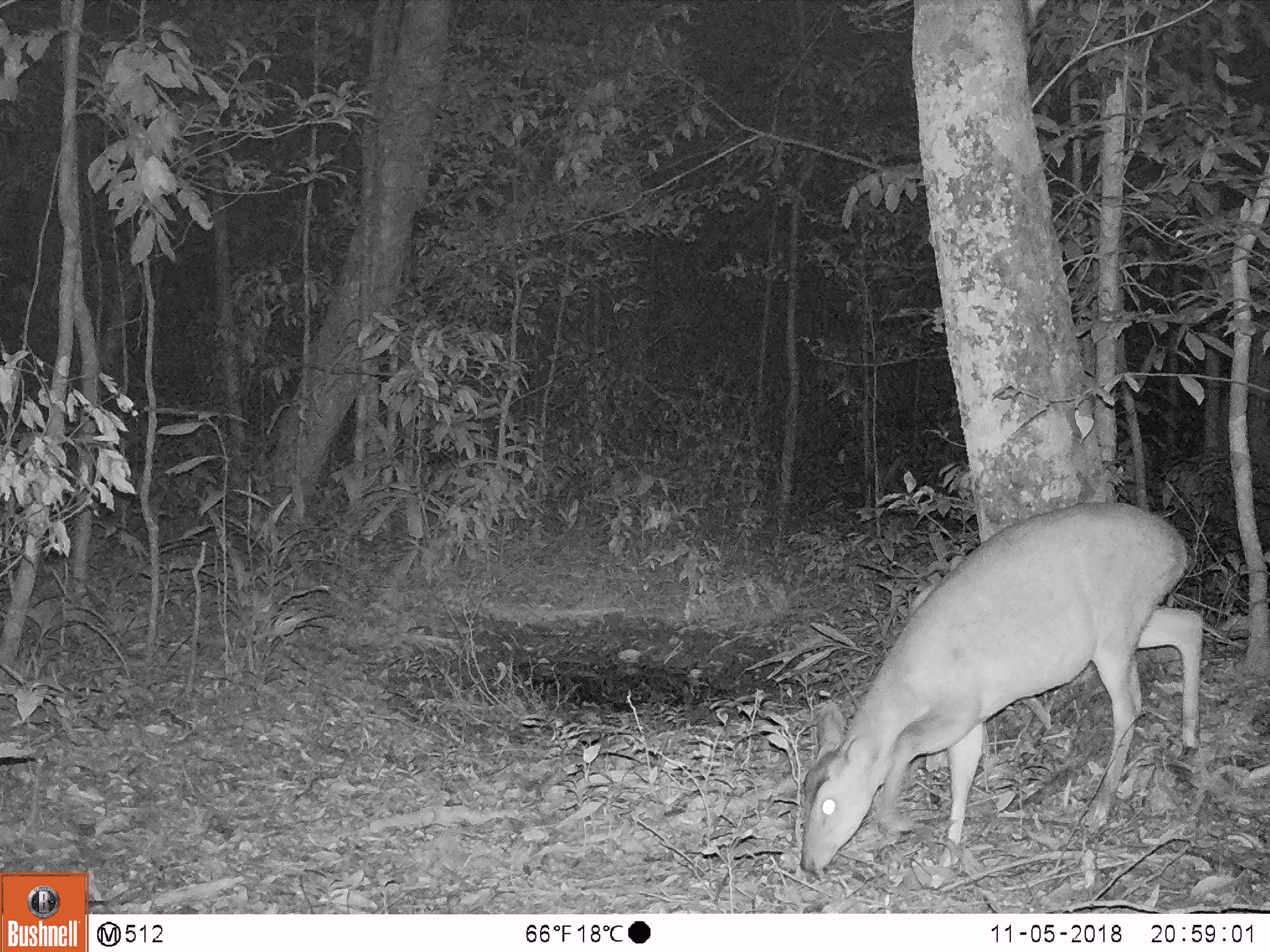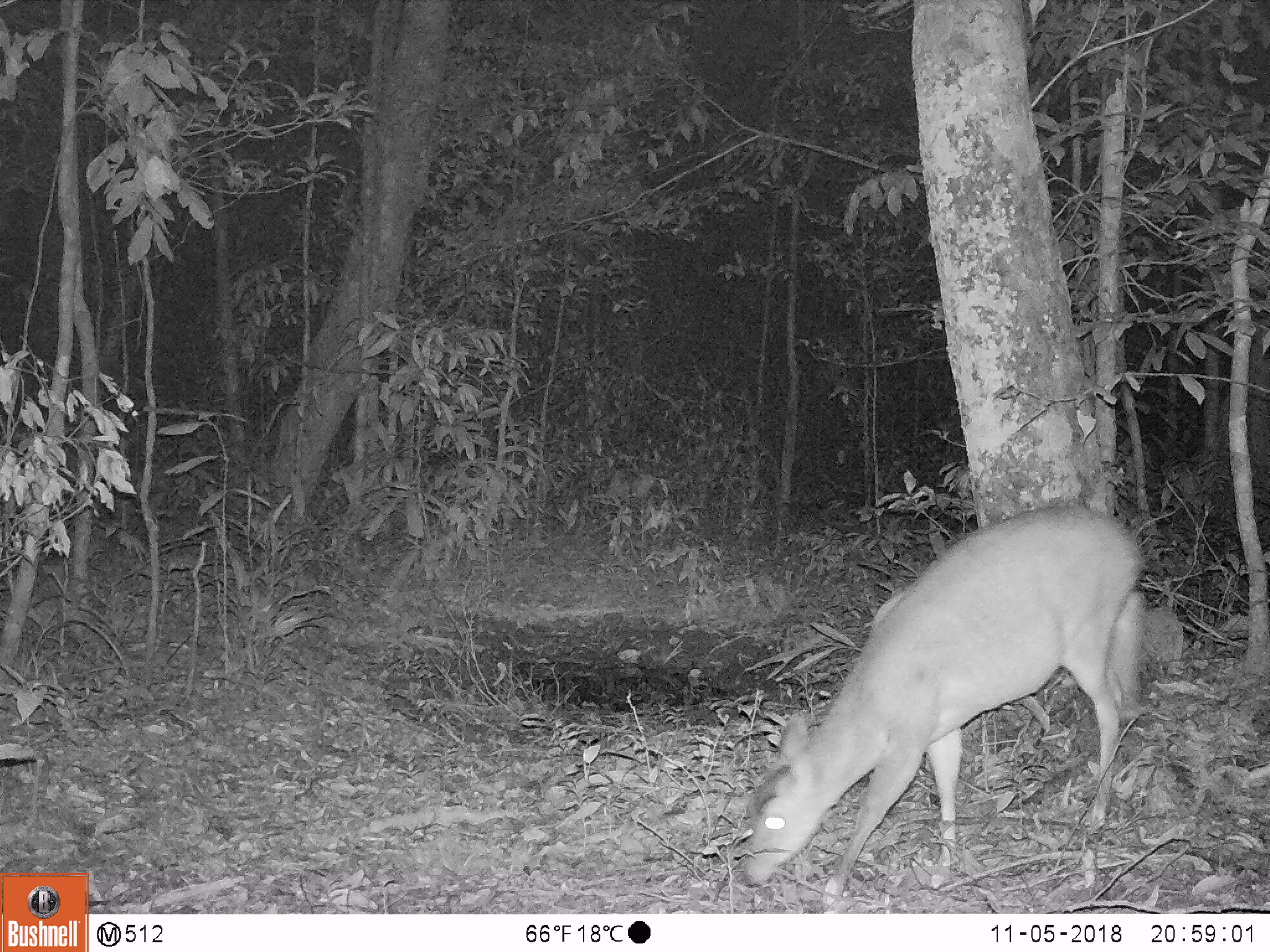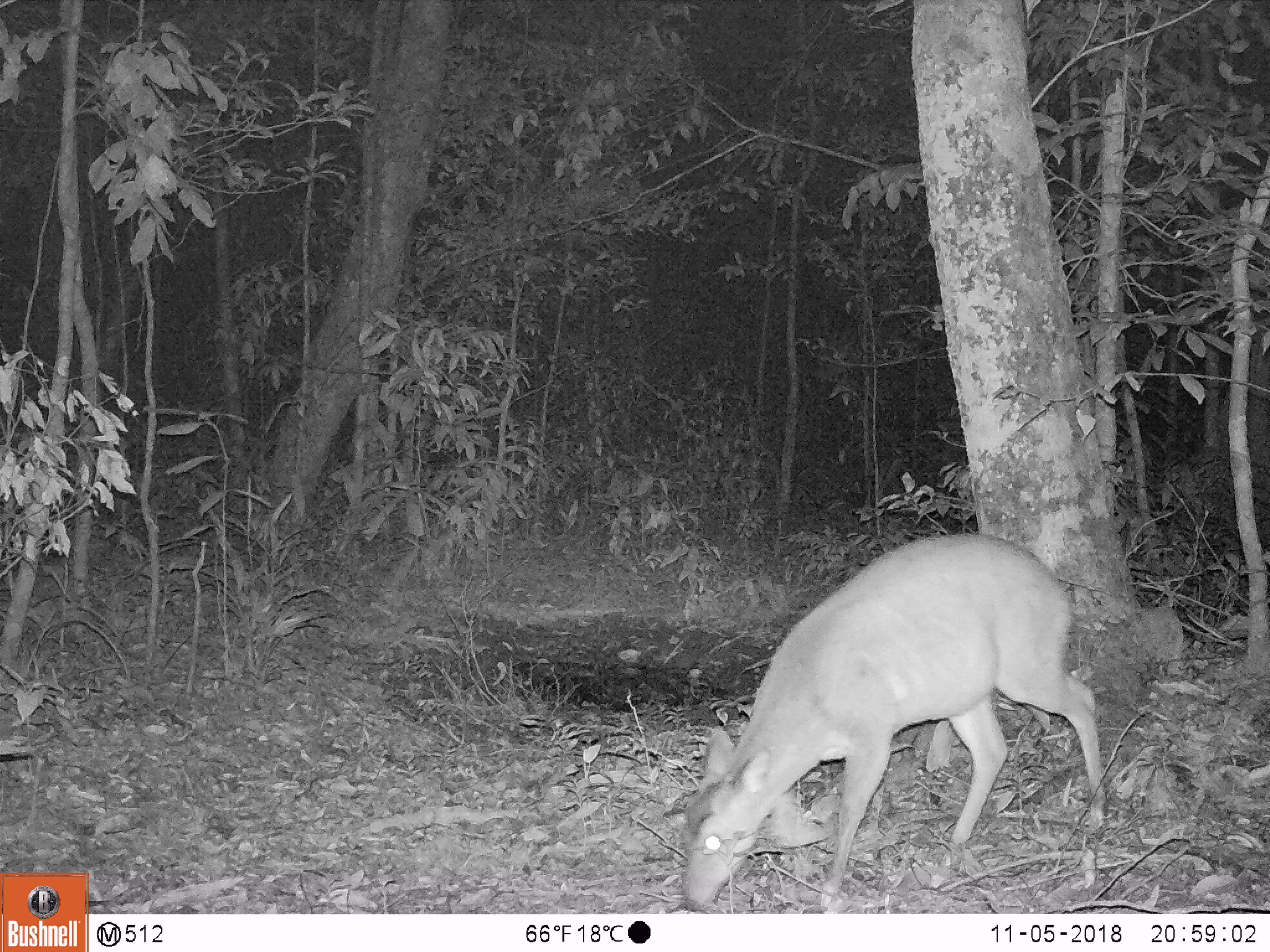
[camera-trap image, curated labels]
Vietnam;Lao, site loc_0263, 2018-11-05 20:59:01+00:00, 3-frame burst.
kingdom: Animalia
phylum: Chordata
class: Mammalia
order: Artiodactyla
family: Cervidae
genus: Muntiacus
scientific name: Muntiacus vuquangensis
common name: large-antlered muntjac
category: large antlered muntjac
Large antlered muntjac (large-antlered muntjac) (Muntiacus vuquangensis). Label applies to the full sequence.